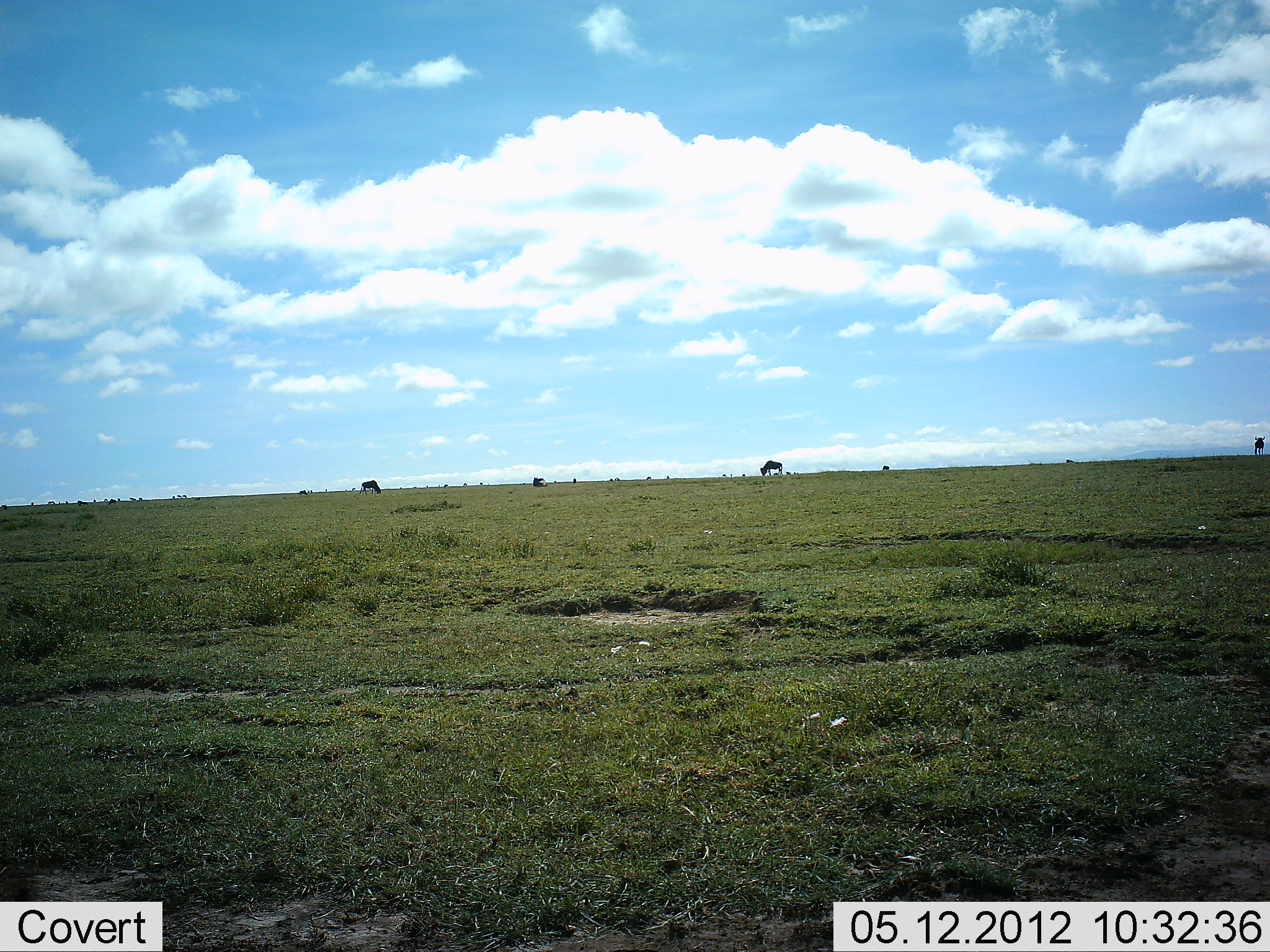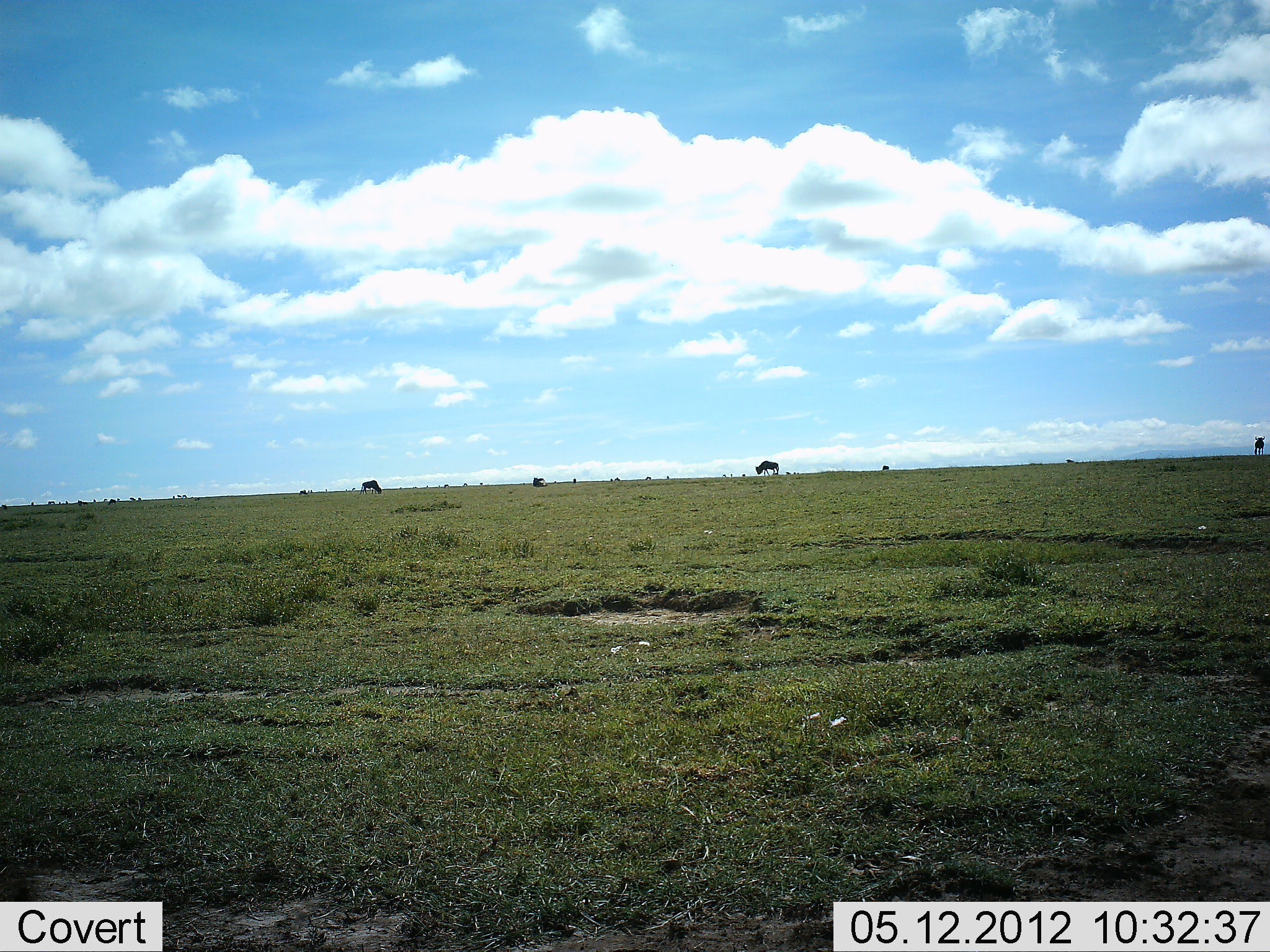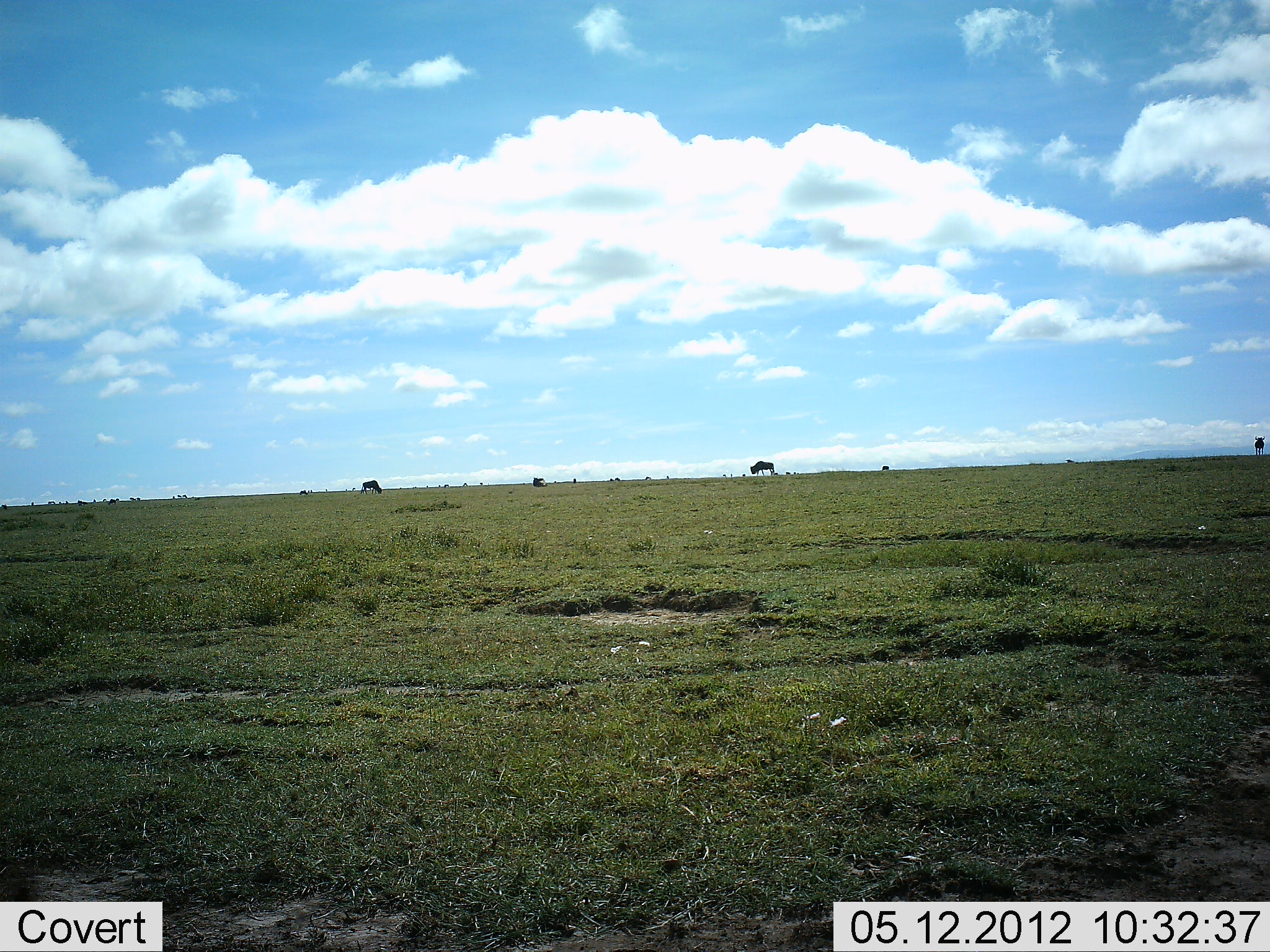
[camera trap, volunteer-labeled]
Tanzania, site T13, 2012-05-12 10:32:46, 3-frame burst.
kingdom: Animalia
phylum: Chordata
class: Mammalia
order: Artiodactyla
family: Bovidae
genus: Connochaetes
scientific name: Connochaetes taurinus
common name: blue wildebeest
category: wildebeest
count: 5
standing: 80%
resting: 0%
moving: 40%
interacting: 0%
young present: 0%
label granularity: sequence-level